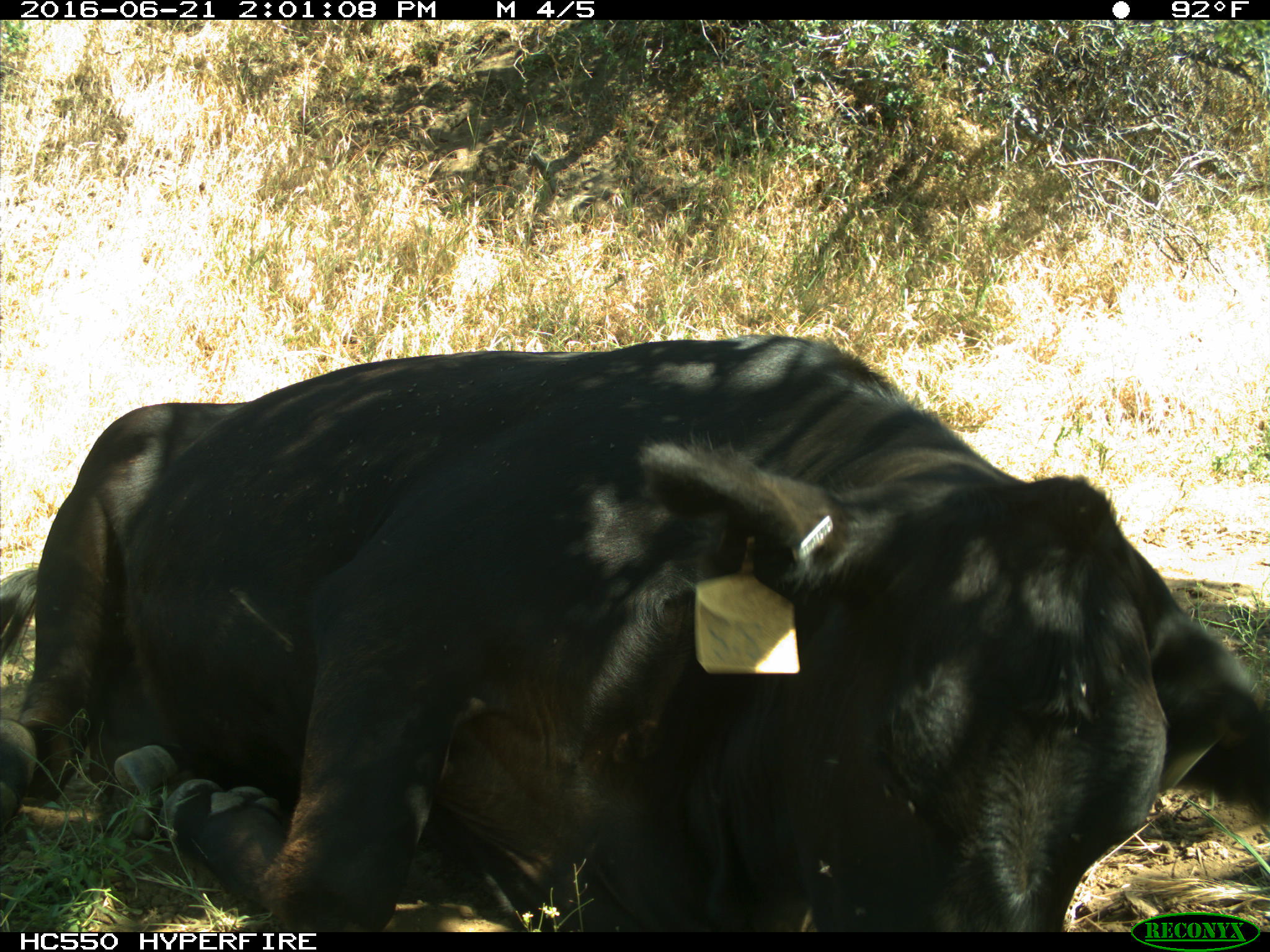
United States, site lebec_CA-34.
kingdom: Animalia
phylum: Chordata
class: Mammalia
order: Artiodactyla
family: Bovidae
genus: Bos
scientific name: Bos taurus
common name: domestic cow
Bos taurus (domestic cow).